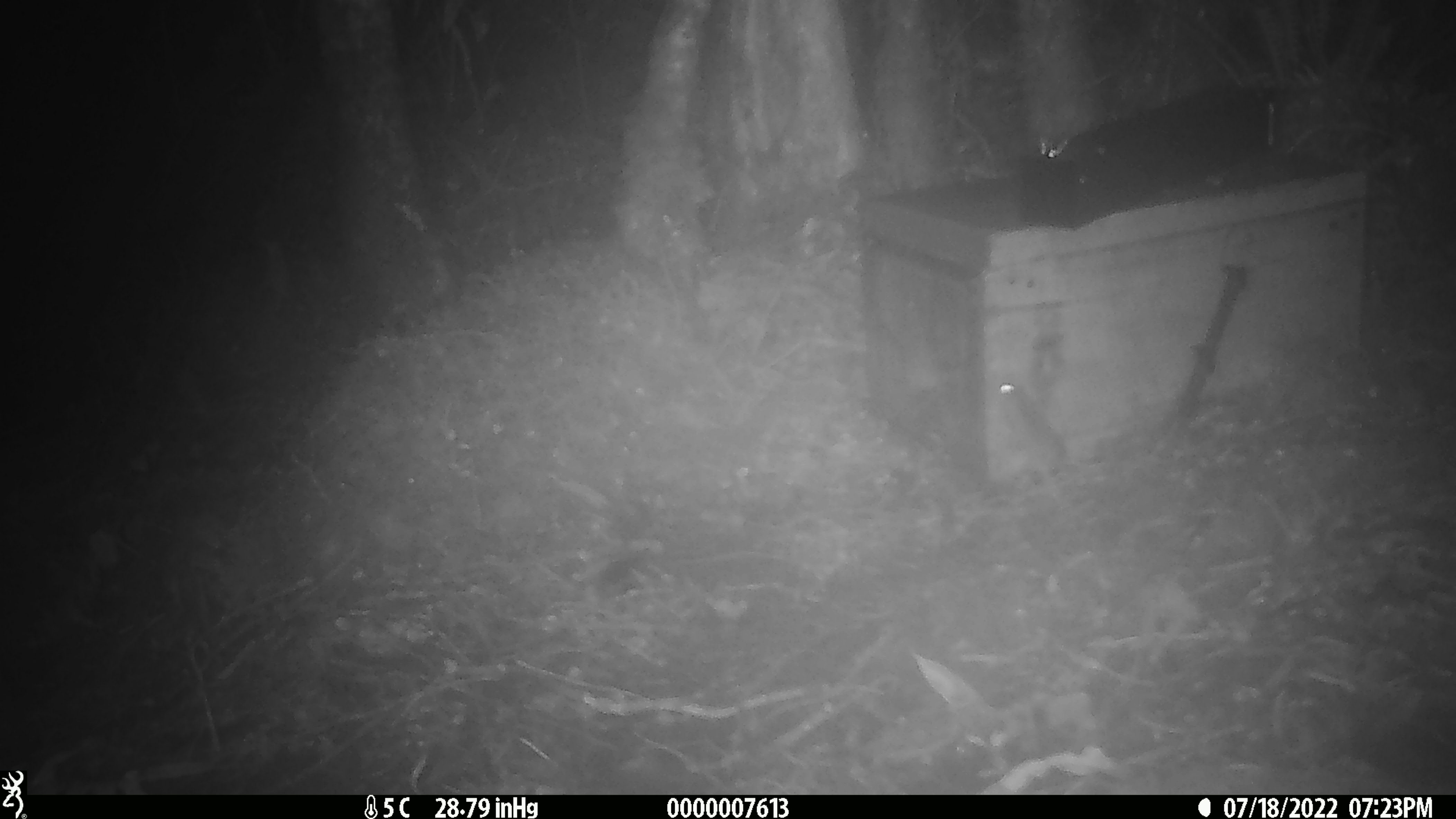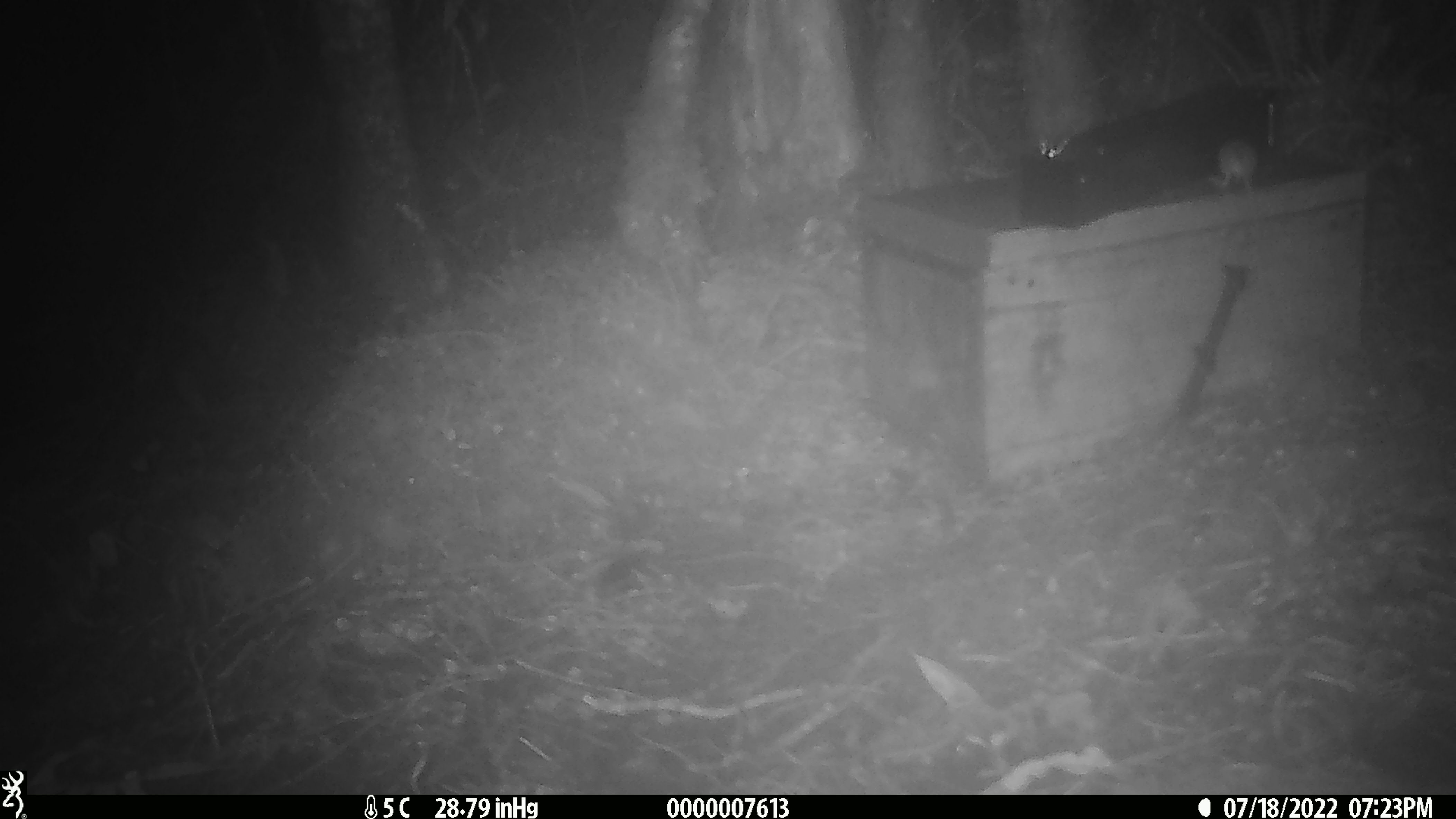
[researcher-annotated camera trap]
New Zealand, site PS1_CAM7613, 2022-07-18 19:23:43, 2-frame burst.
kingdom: Animalia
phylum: Chordata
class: Mammalia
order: Rodentia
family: Muridae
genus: Mus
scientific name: Mus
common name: mouse